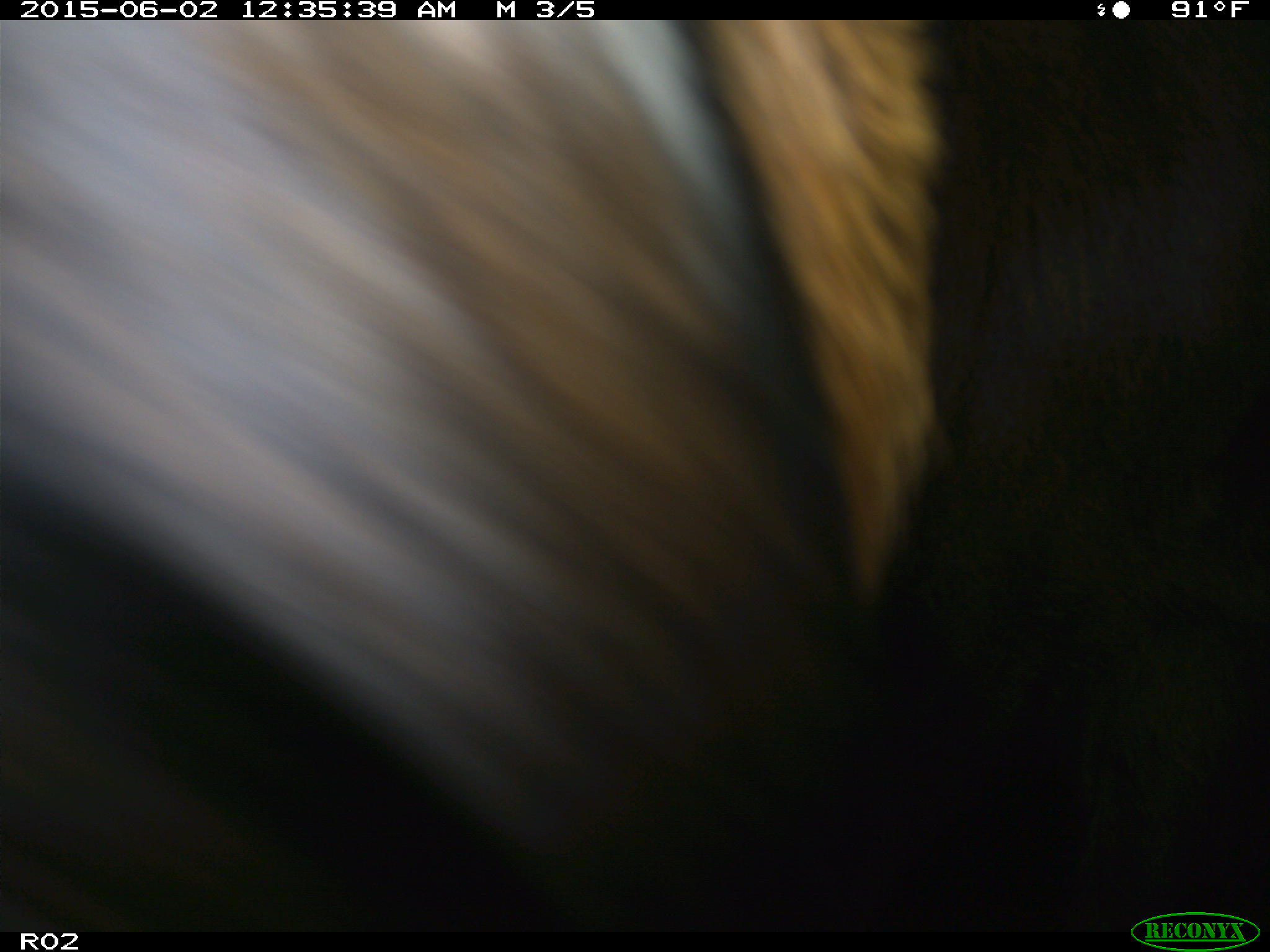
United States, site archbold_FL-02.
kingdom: Animalia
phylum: Chordata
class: Mammalia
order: Artiodactyla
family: Bovidae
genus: Bos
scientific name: Bos taurus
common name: domestic cow